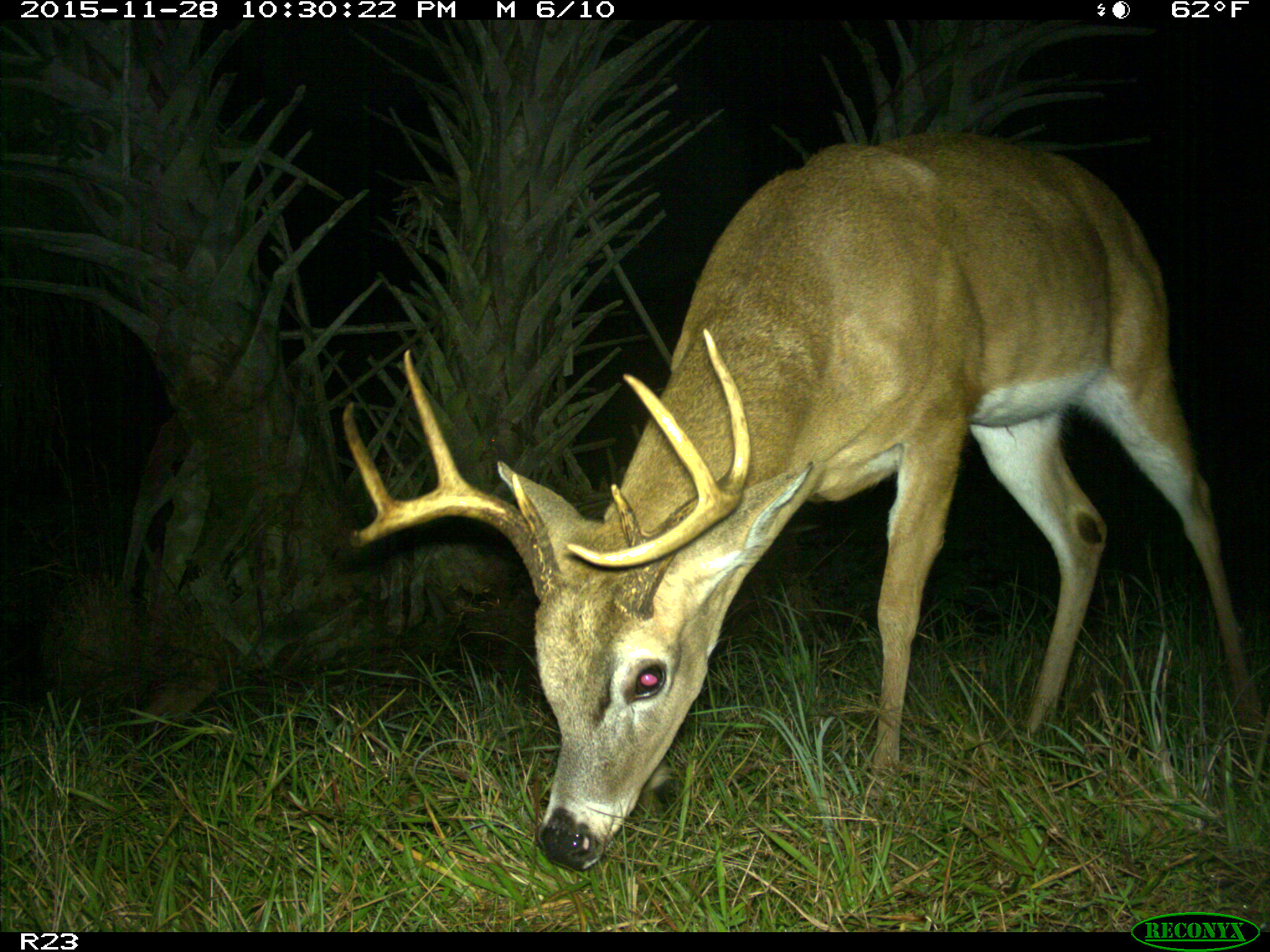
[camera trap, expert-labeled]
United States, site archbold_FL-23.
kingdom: Animalia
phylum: Chordata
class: Mammalia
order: Artiodactyla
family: Cervidae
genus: Odocoileus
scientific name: Odocoileus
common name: deer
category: unidentified deer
Unidentified deer (deer) (Odocoileus).